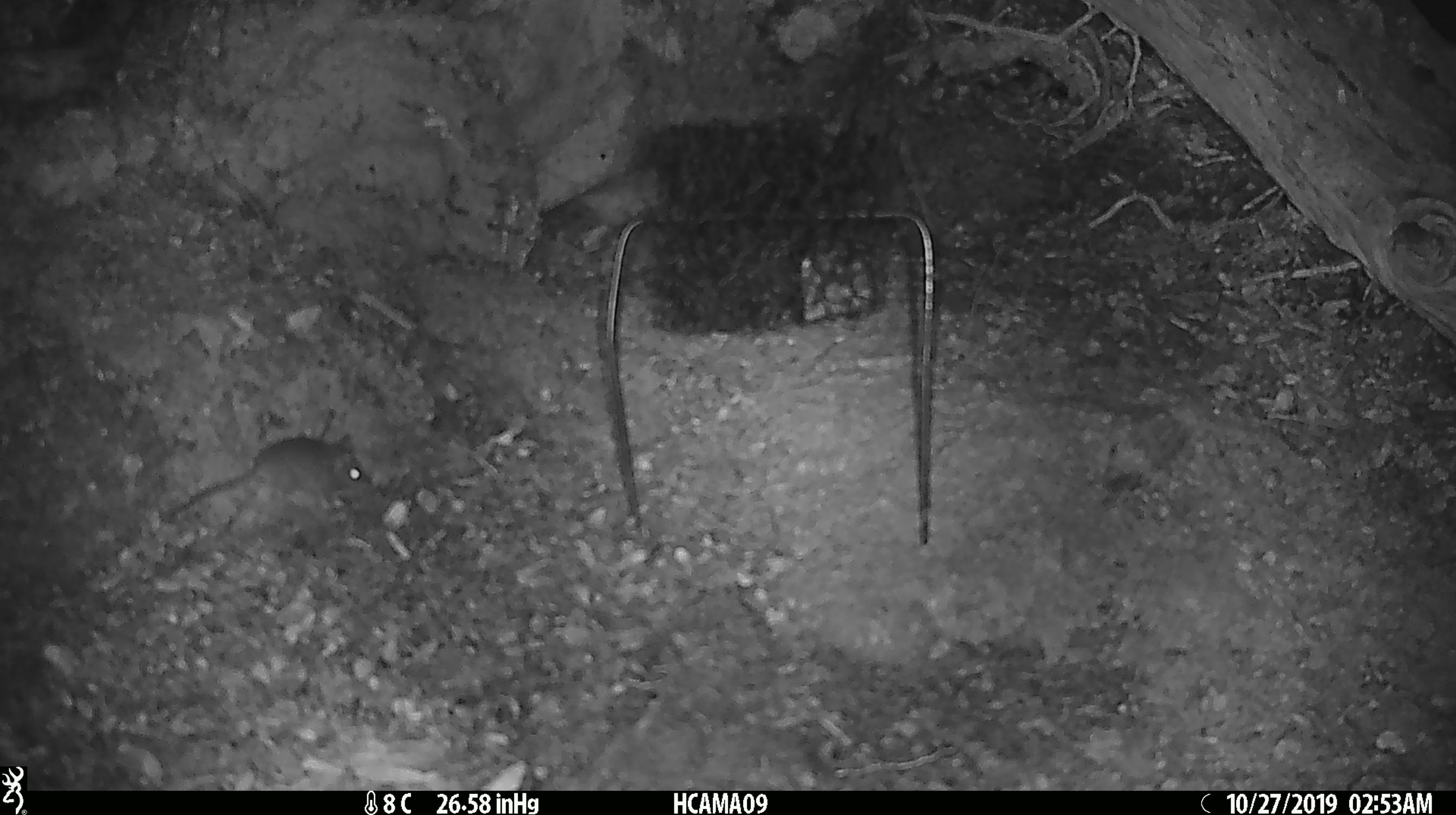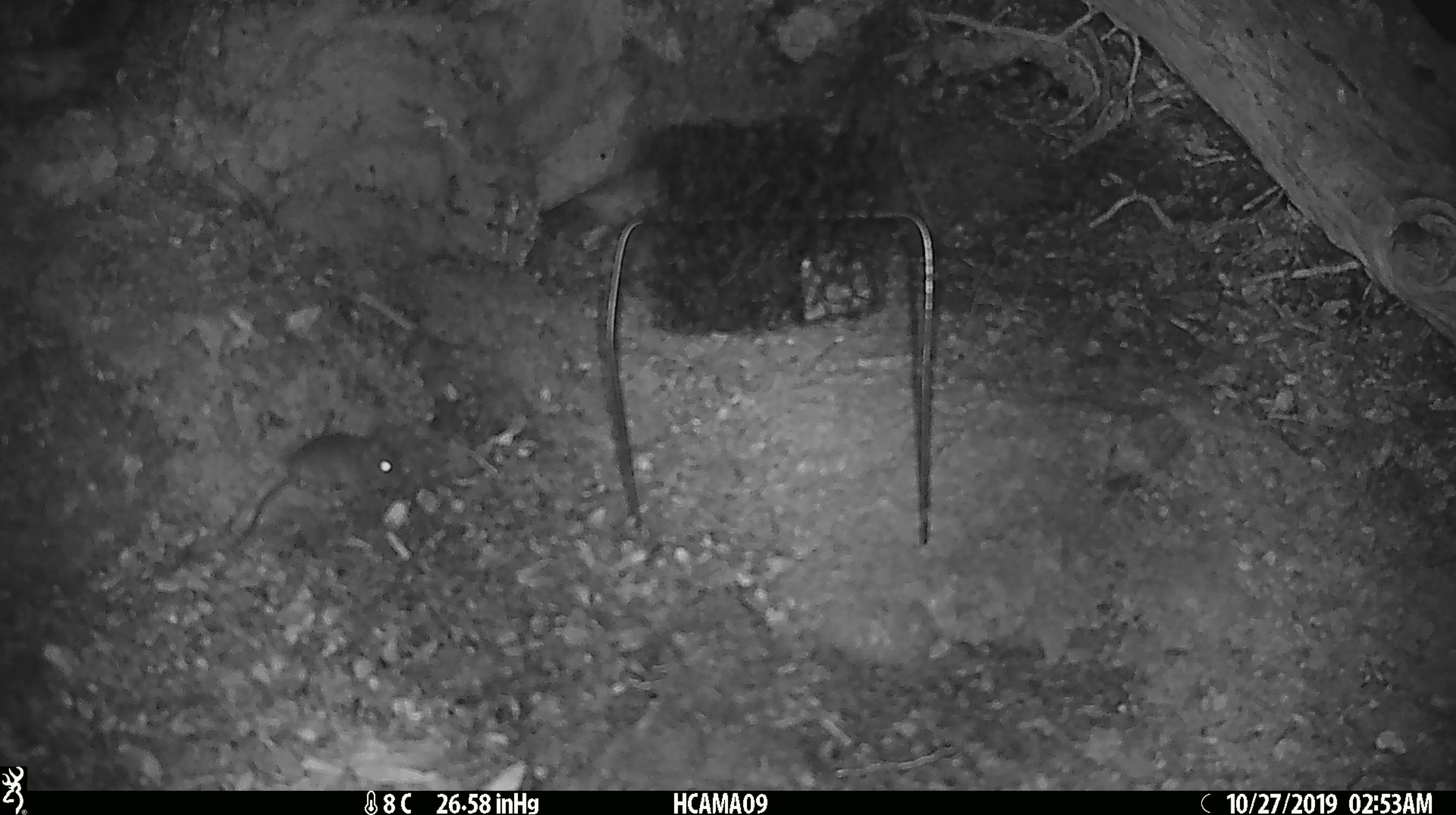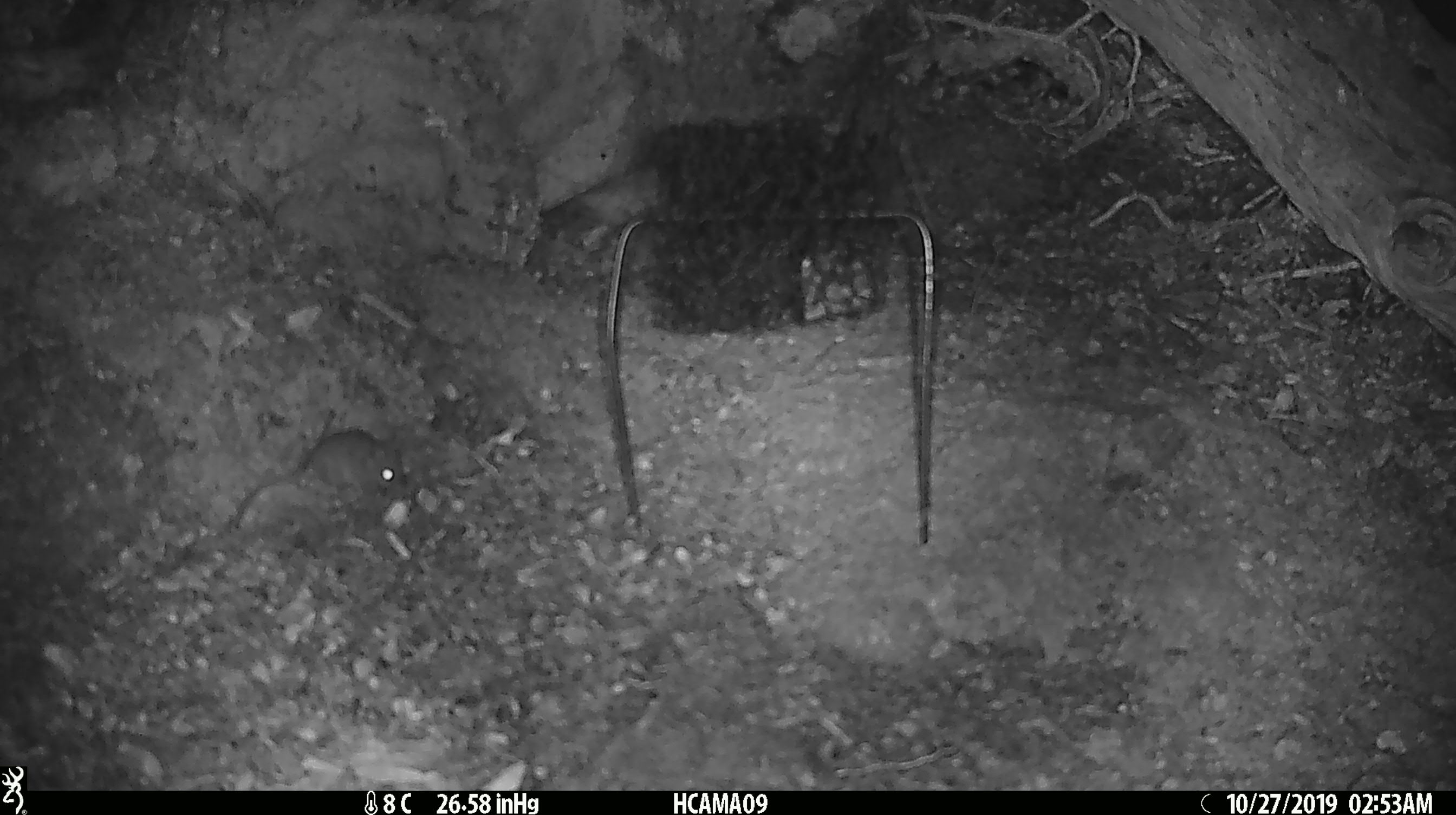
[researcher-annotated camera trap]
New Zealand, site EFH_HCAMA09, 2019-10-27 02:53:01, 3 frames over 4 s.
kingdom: Animalia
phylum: Chordata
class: Mammalia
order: Rodentia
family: Muridae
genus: Mus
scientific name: Mus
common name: mouse